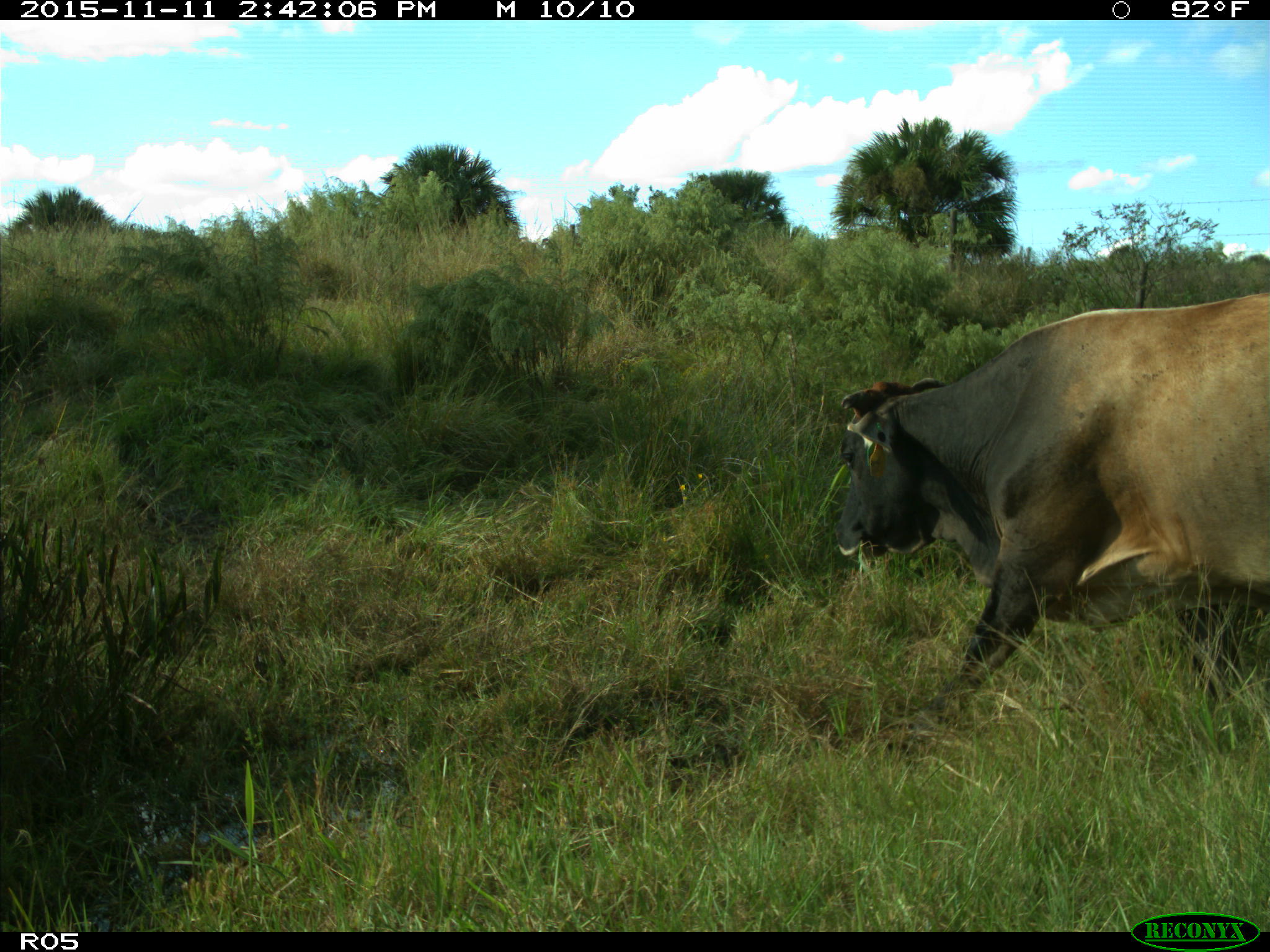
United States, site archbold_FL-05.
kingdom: Animalia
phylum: Chordata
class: Mammalia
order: Artiodactyla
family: Bovidae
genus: Bos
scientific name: Bos taurus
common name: domestic cow